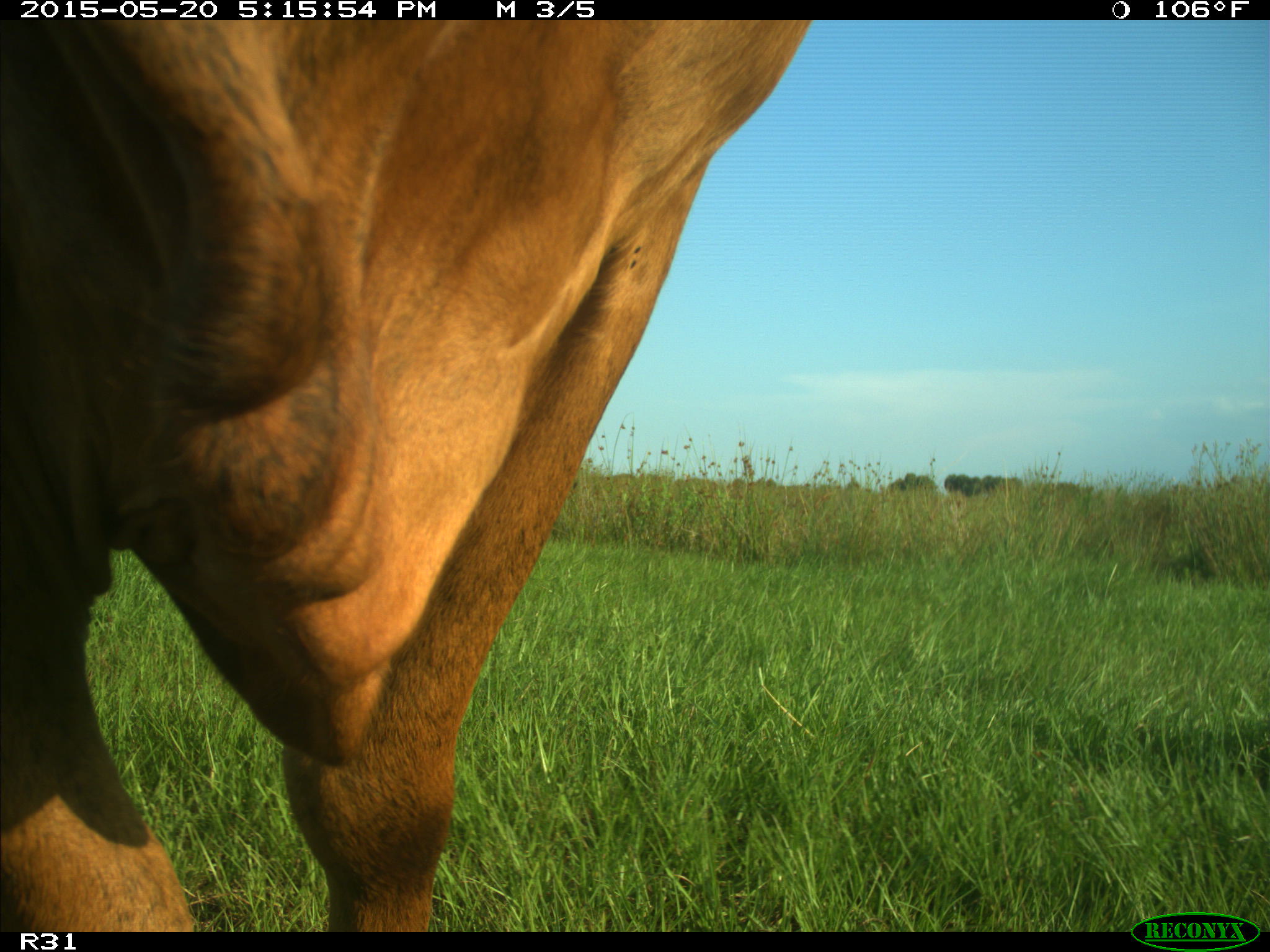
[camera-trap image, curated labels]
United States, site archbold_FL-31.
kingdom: Animalia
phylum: Chordata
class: Mammalia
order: Artiodactyla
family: Bovidae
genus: Bos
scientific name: Bos taurus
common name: domestic cow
Bos taurus (domestic cow).